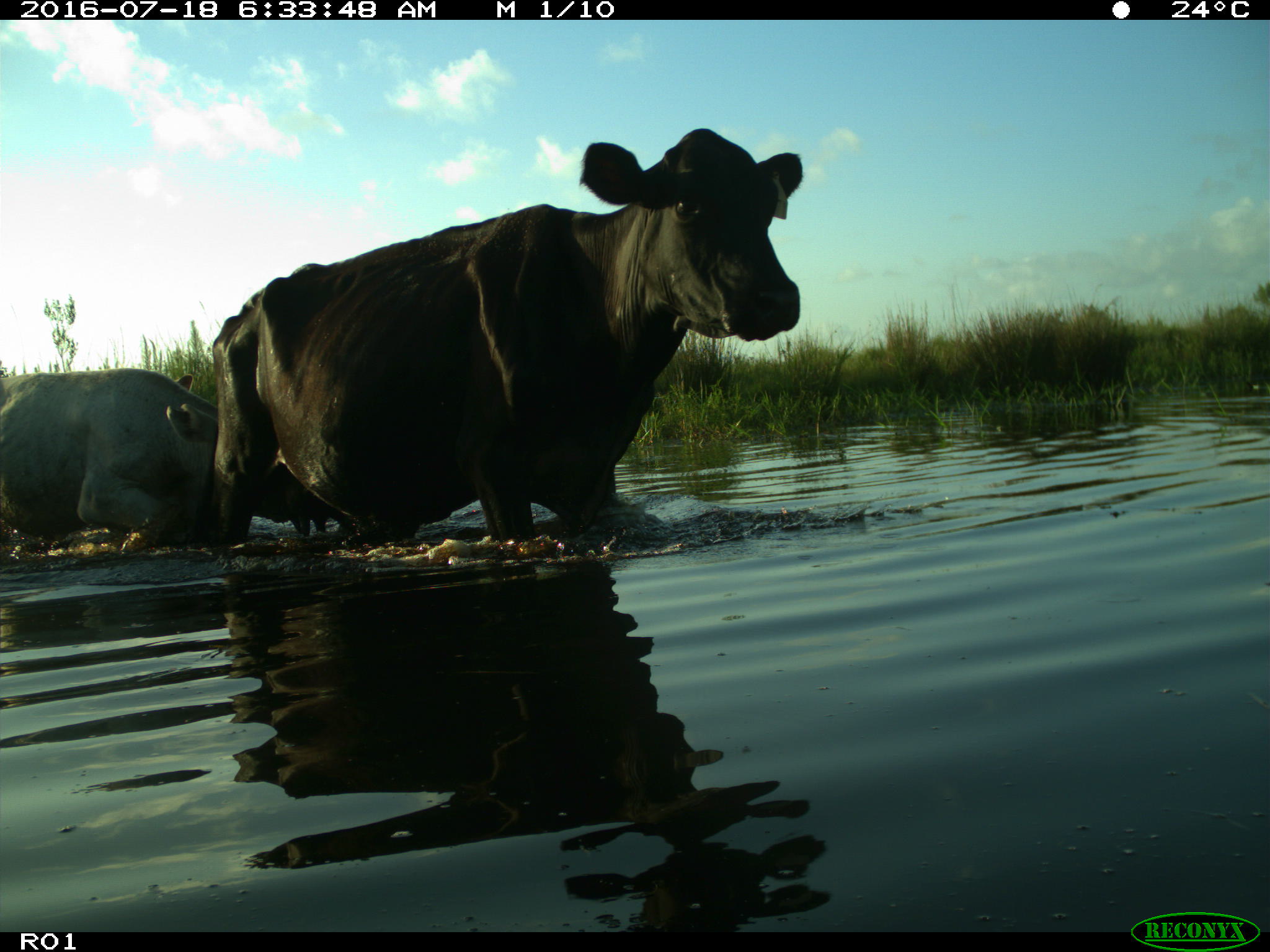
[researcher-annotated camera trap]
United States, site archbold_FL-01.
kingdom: Animalia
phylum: Chordata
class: Mammalia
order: Artiodactyla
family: Bovidae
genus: Bos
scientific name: Bos taurus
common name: domestic cow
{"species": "Bos taurus (domestic cow)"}